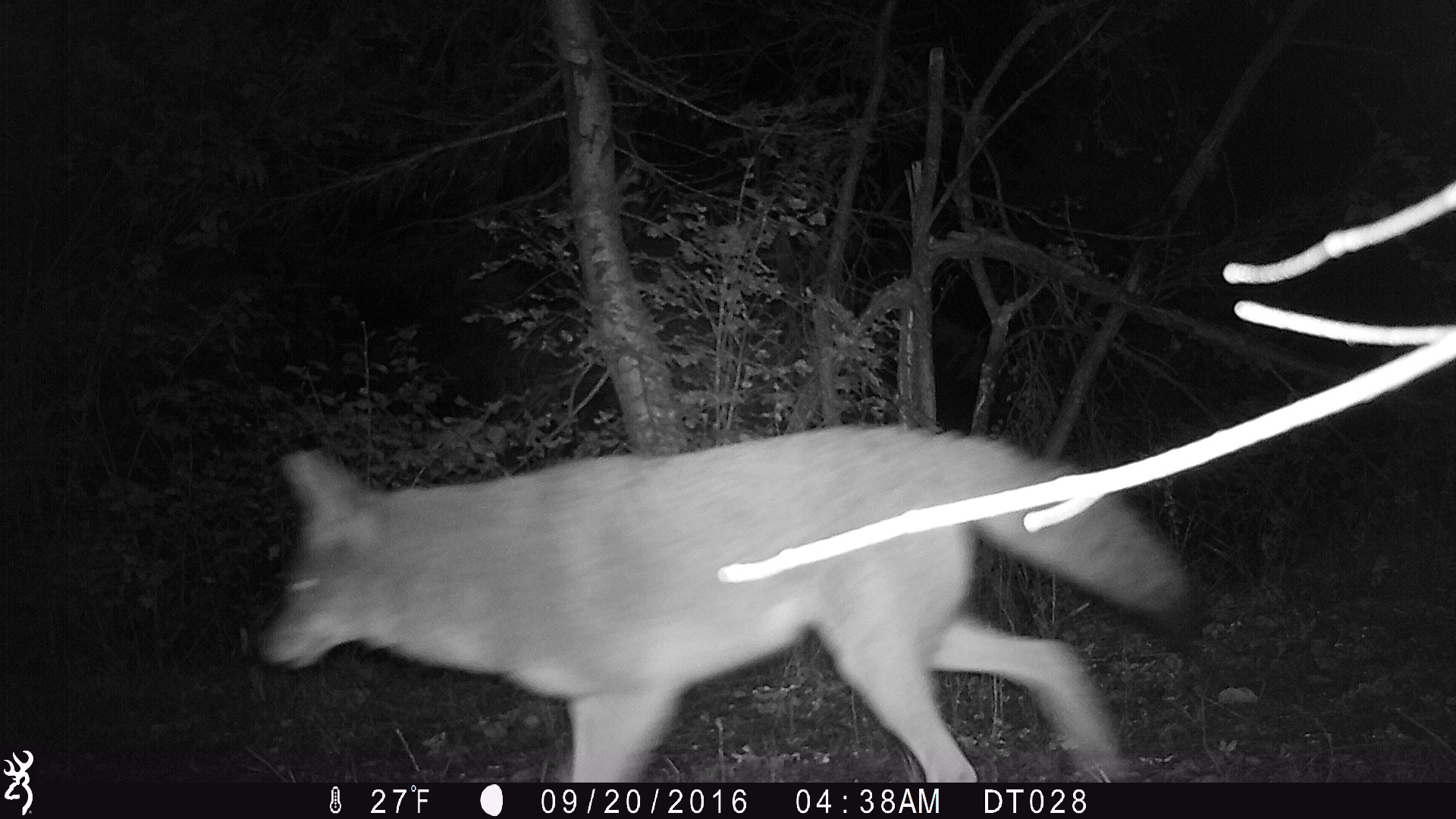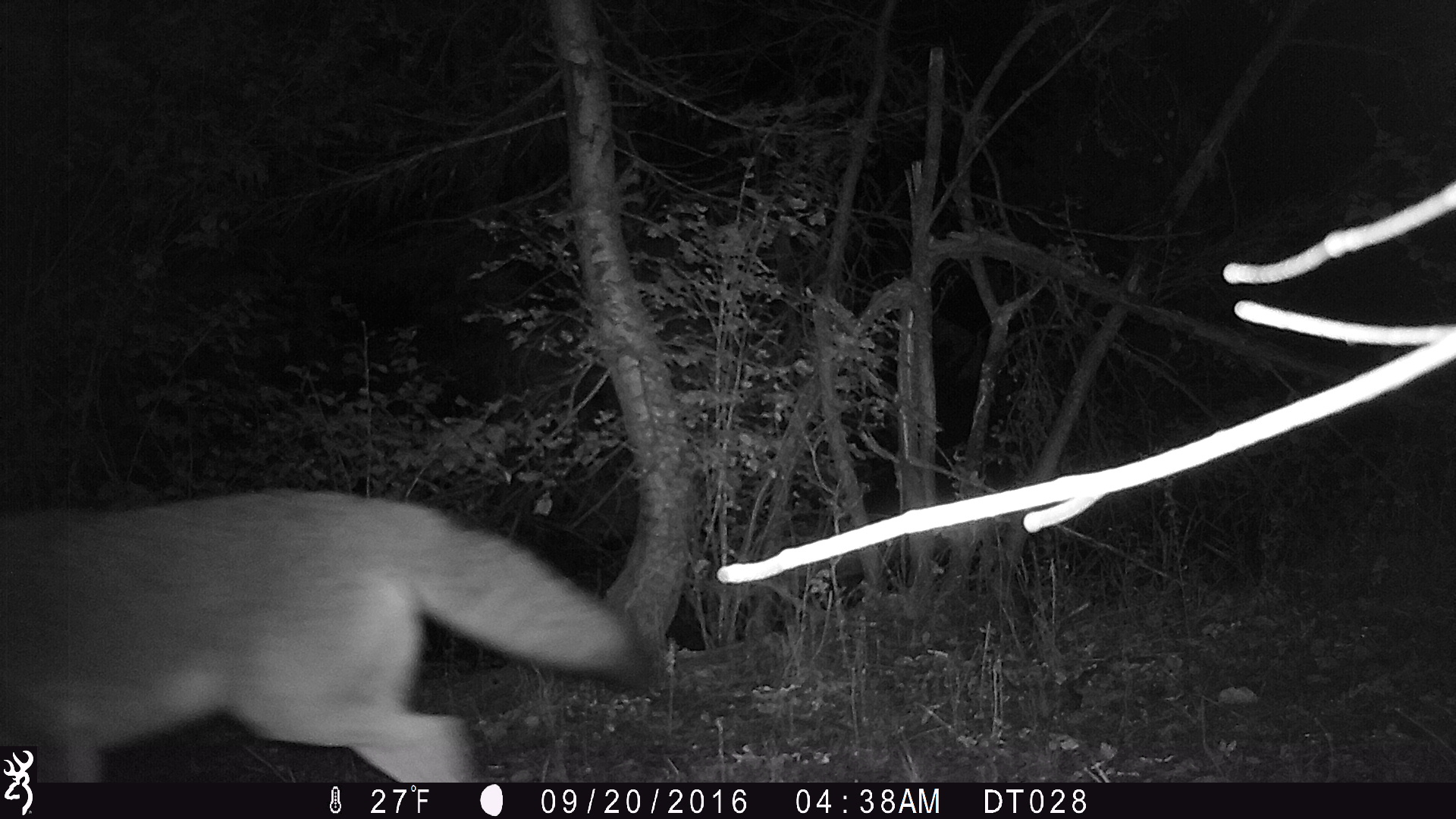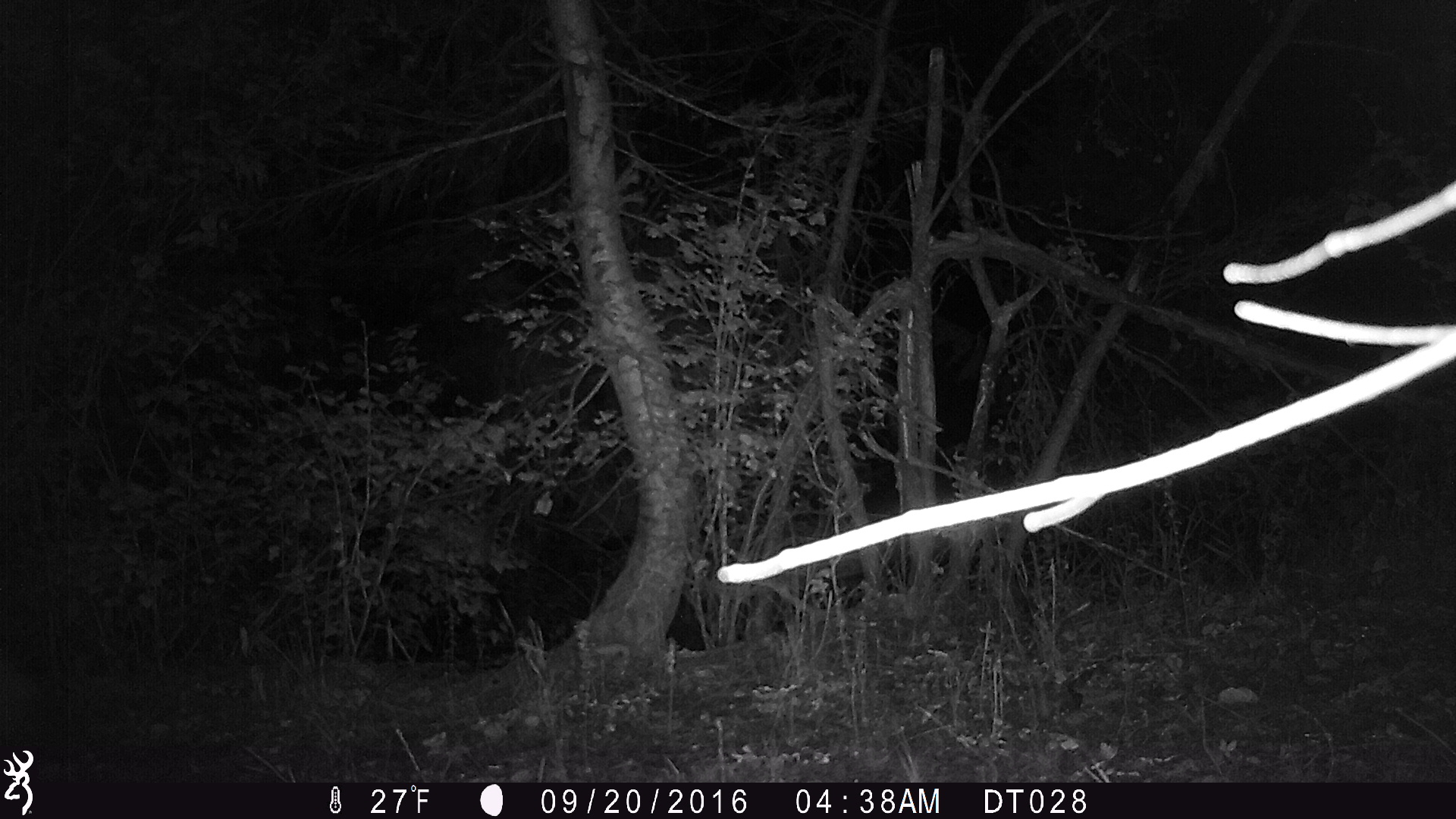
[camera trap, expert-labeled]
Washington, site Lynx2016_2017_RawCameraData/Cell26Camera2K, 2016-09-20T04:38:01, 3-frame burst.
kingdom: Animalia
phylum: Chordata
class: Mammalia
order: Carnivora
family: Canidae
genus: Canis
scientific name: Canis latrans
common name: coyote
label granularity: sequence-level